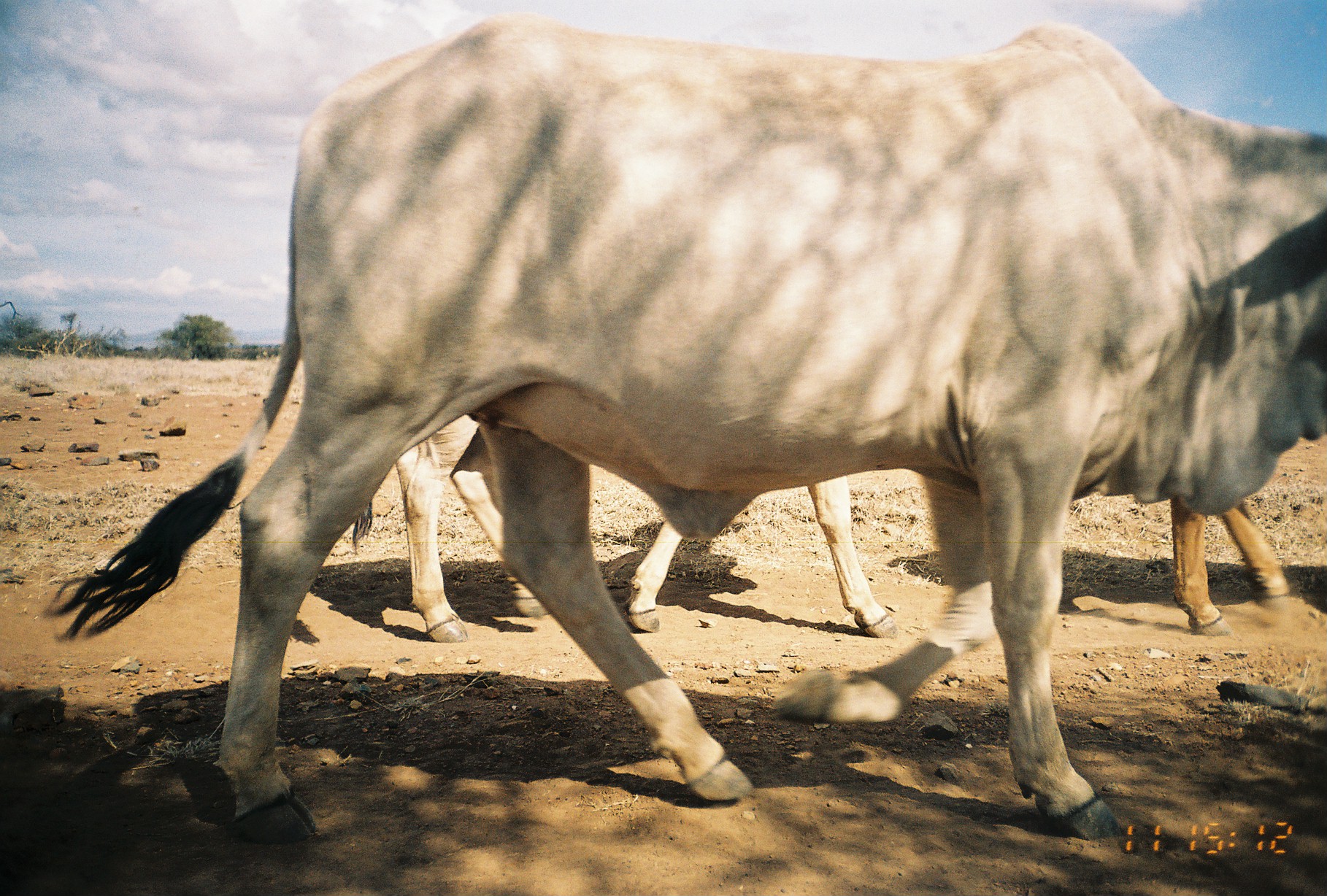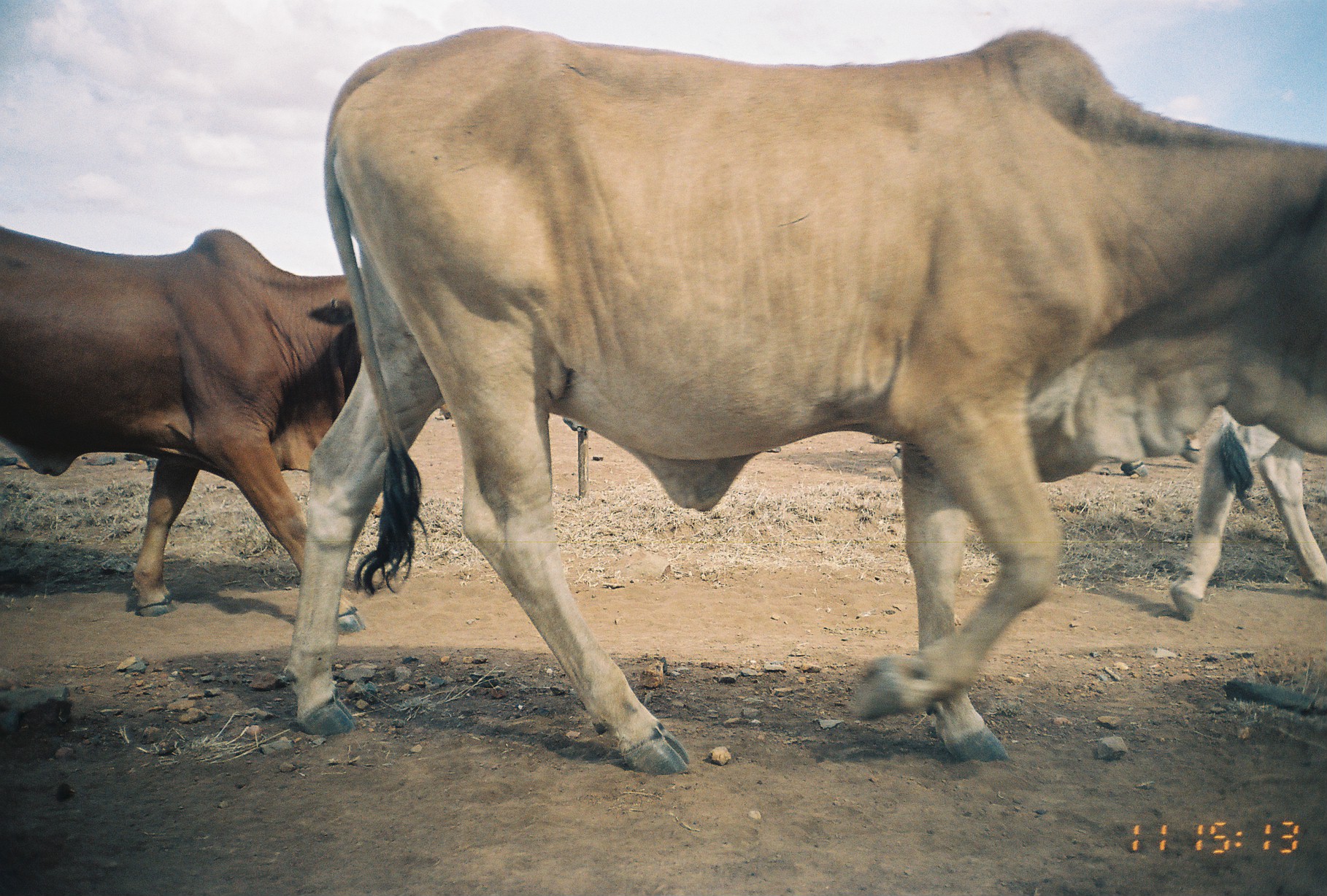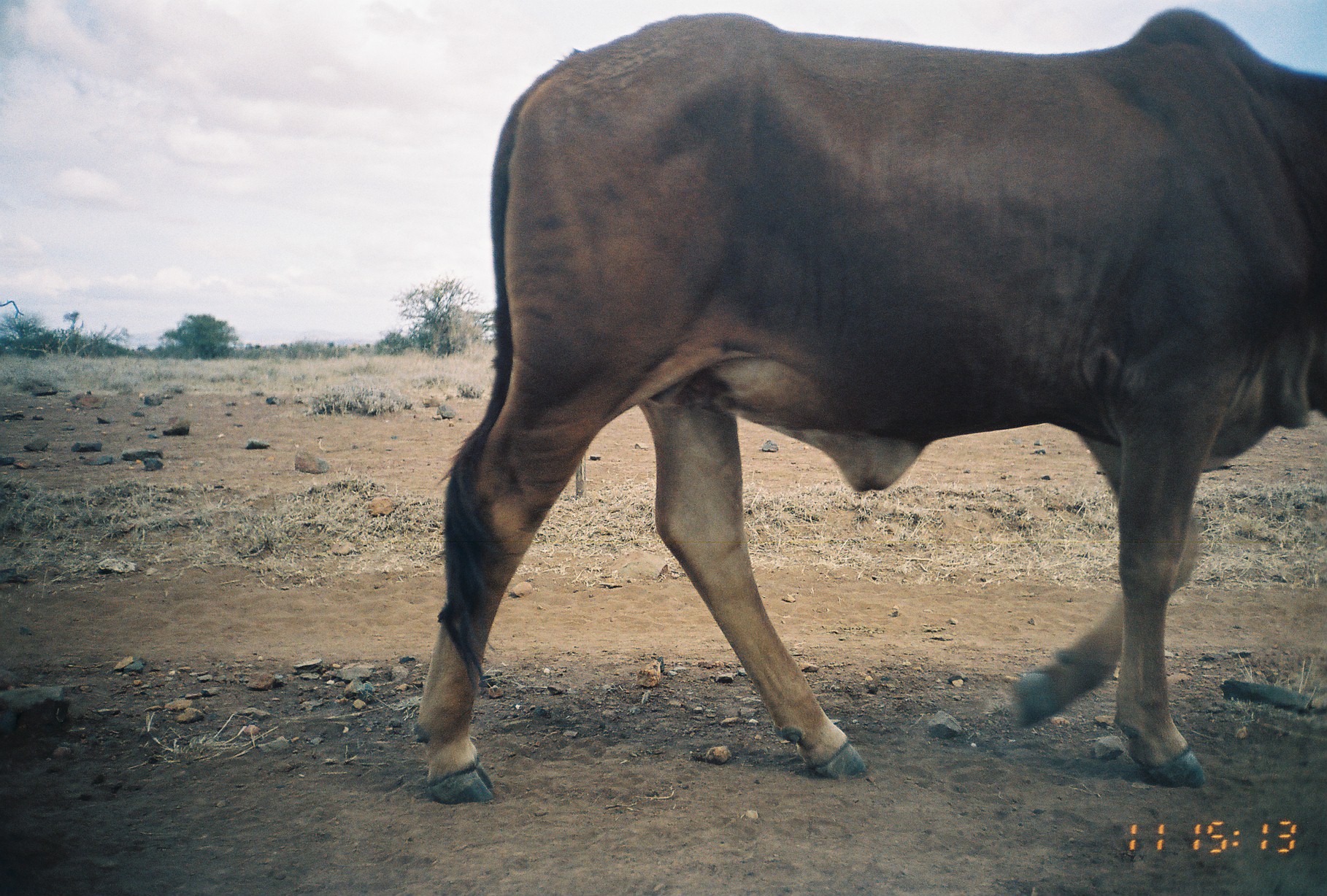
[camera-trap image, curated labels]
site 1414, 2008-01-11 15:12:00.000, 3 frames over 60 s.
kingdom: Animalia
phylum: Chordata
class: Mammalia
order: Artiodactyla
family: Bovidae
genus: Bos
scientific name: Bos taurus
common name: domestic cattle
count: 3